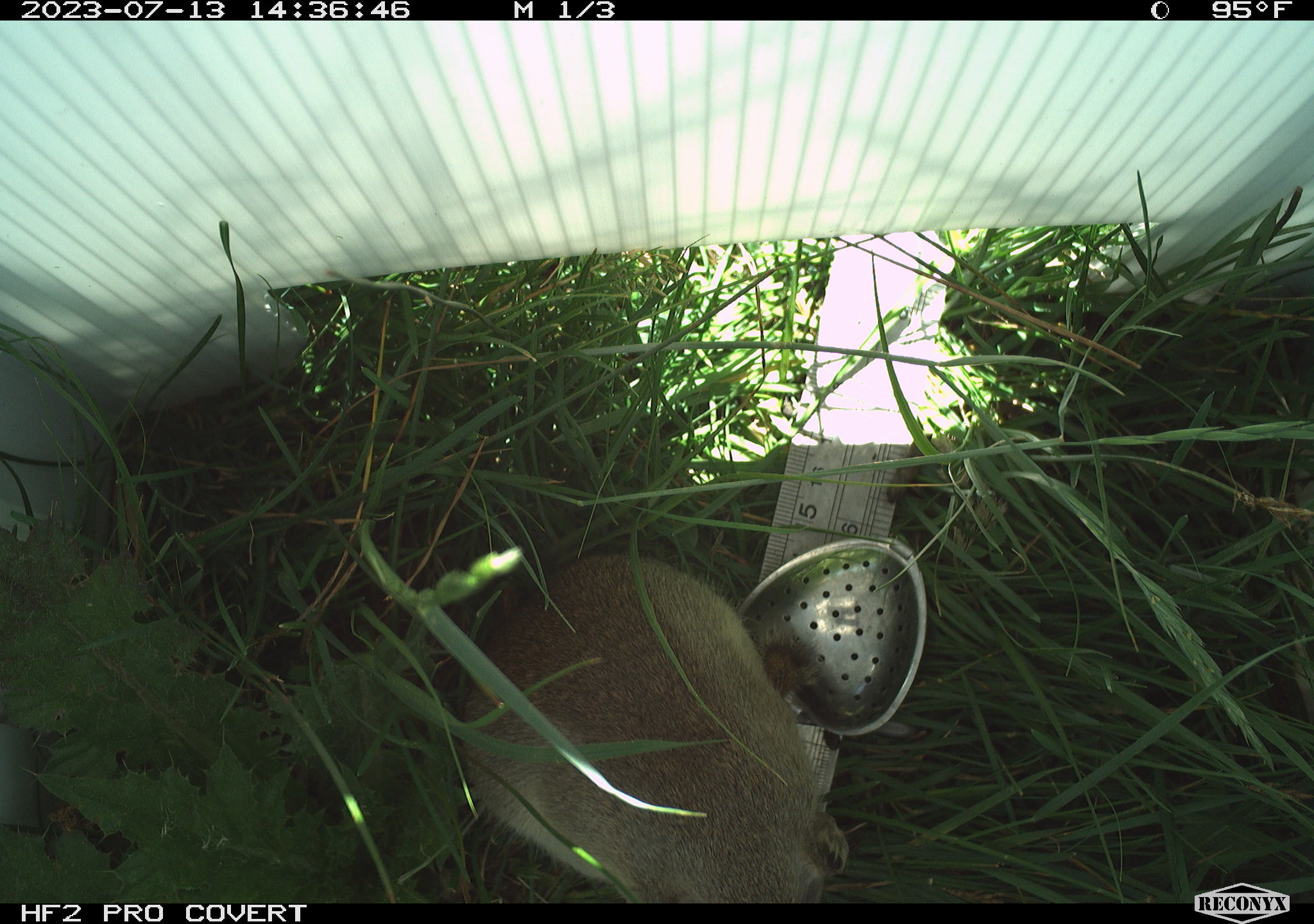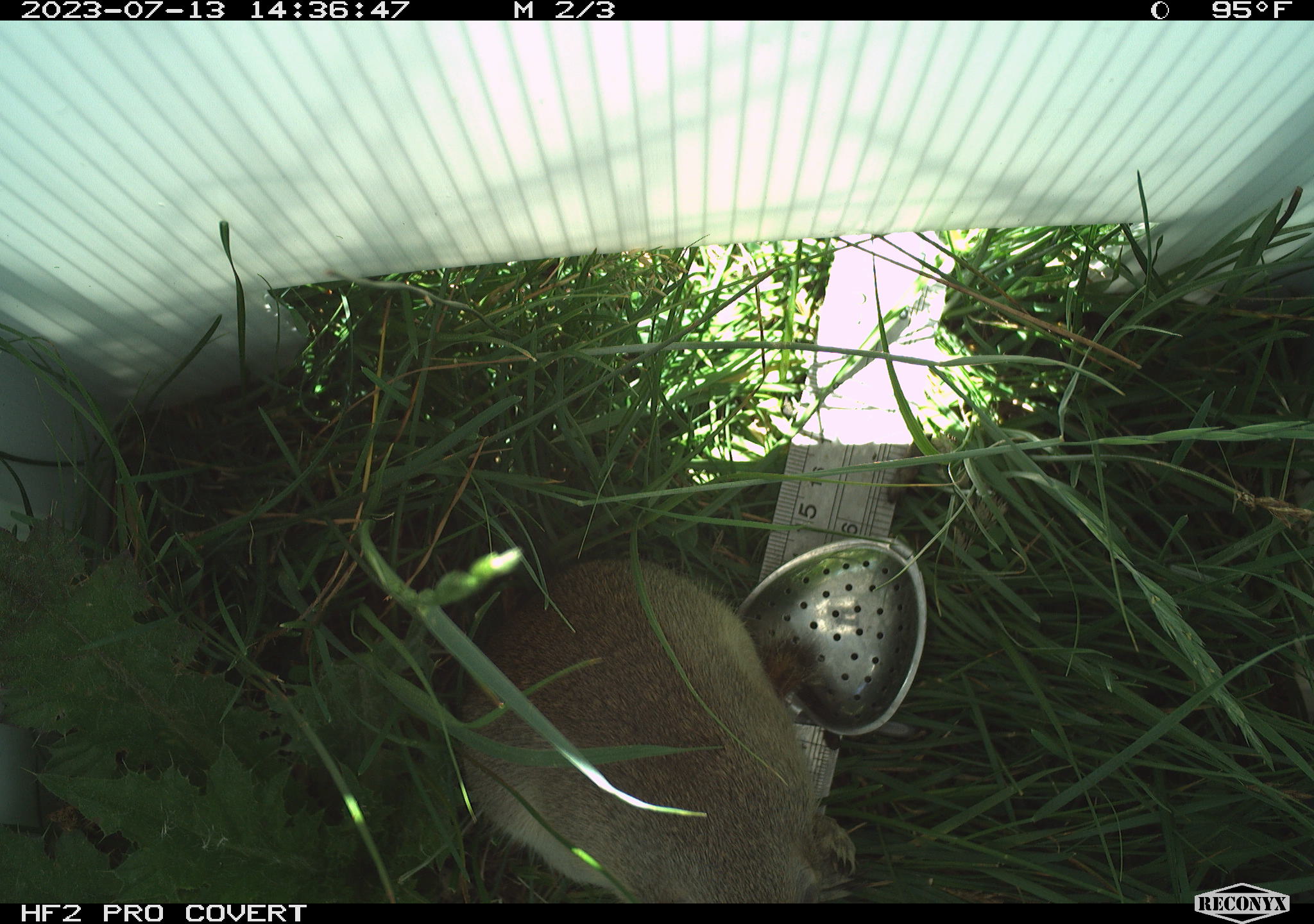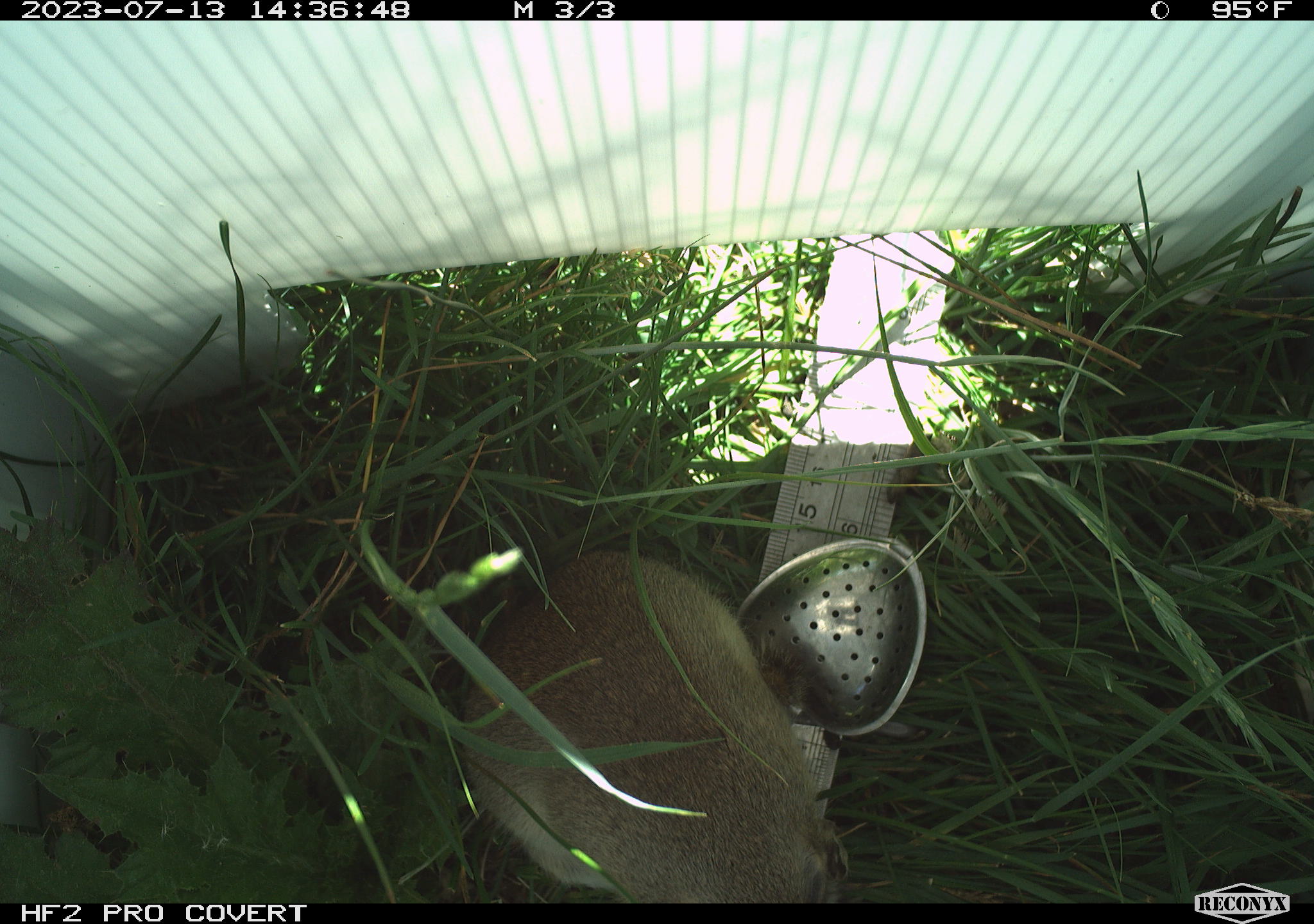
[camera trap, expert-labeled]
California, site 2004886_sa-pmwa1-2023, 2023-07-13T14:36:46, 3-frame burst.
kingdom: Animalia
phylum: Chordata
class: Mammalia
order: Rodentia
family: Sciuridae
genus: Urocitellus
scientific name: Urocitellus beldingi beldingi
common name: belding's ground squirrel